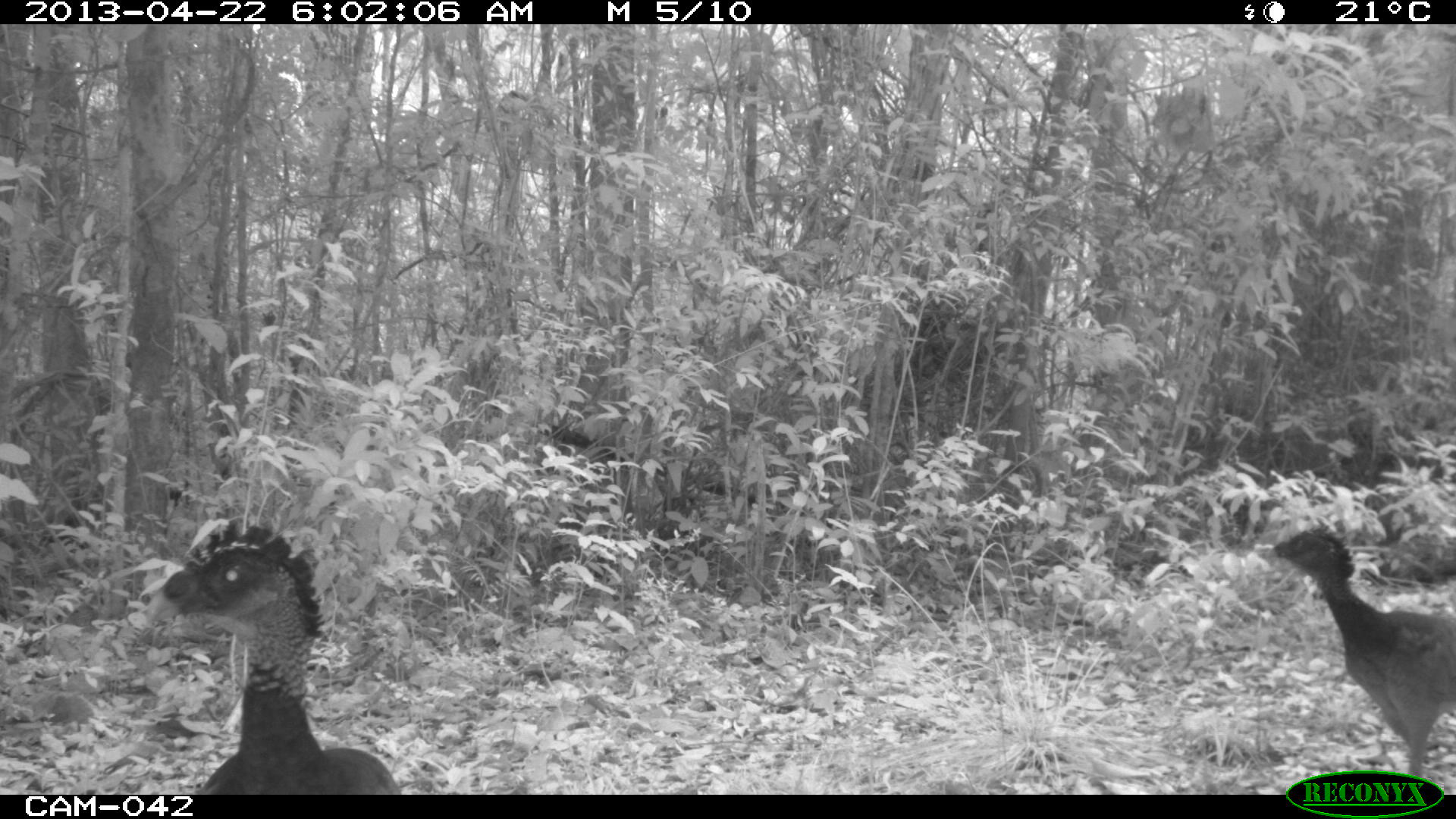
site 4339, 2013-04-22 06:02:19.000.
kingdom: Animalia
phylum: Chordata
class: Aves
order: Galliformes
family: Cracidae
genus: Crax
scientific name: Crax rubra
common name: great curassow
Crax rubra (great curassow), count 2.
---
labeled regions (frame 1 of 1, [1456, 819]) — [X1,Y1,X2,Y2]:
crax rubra: [127,514,401,792]; [1260,518,1456,793]